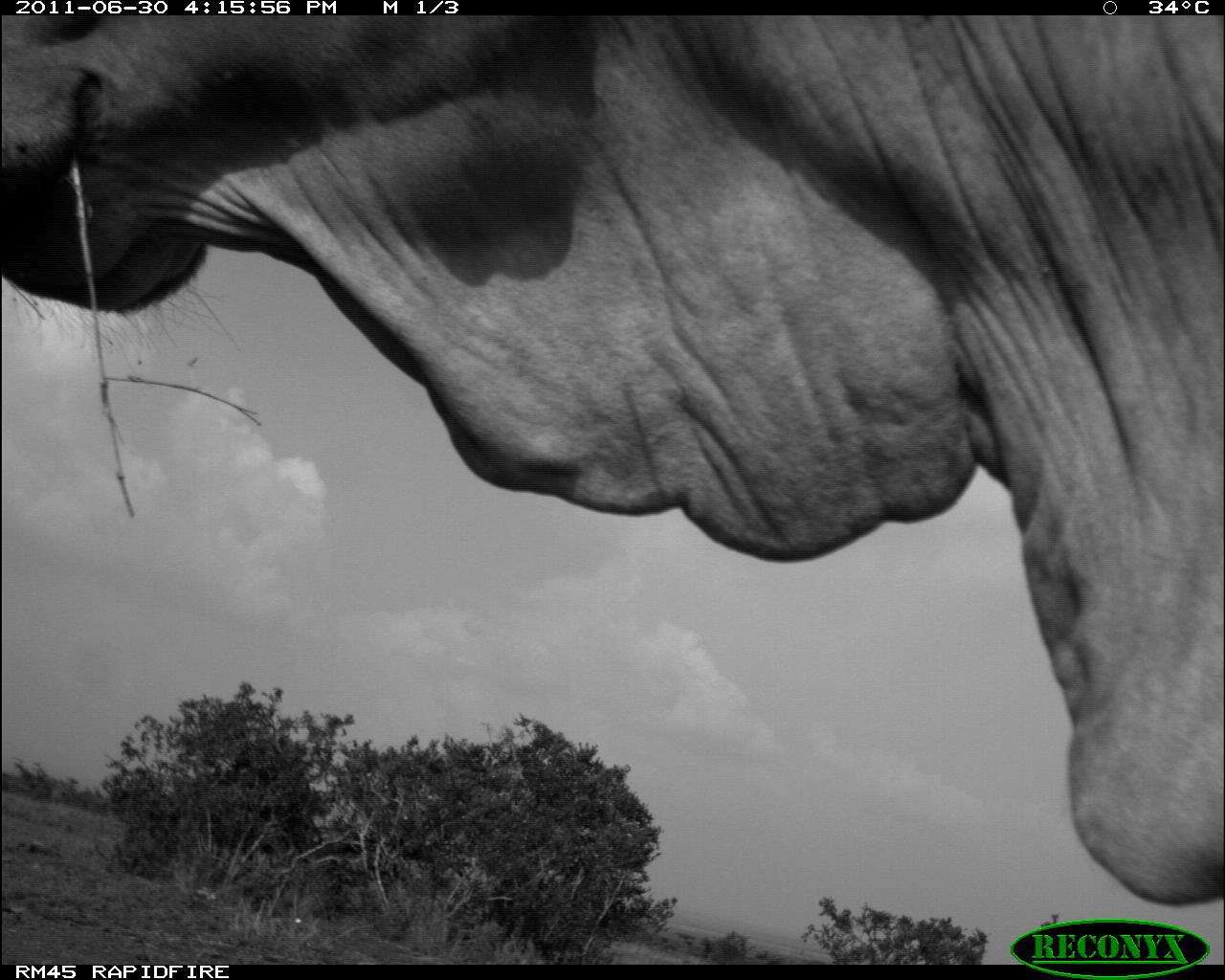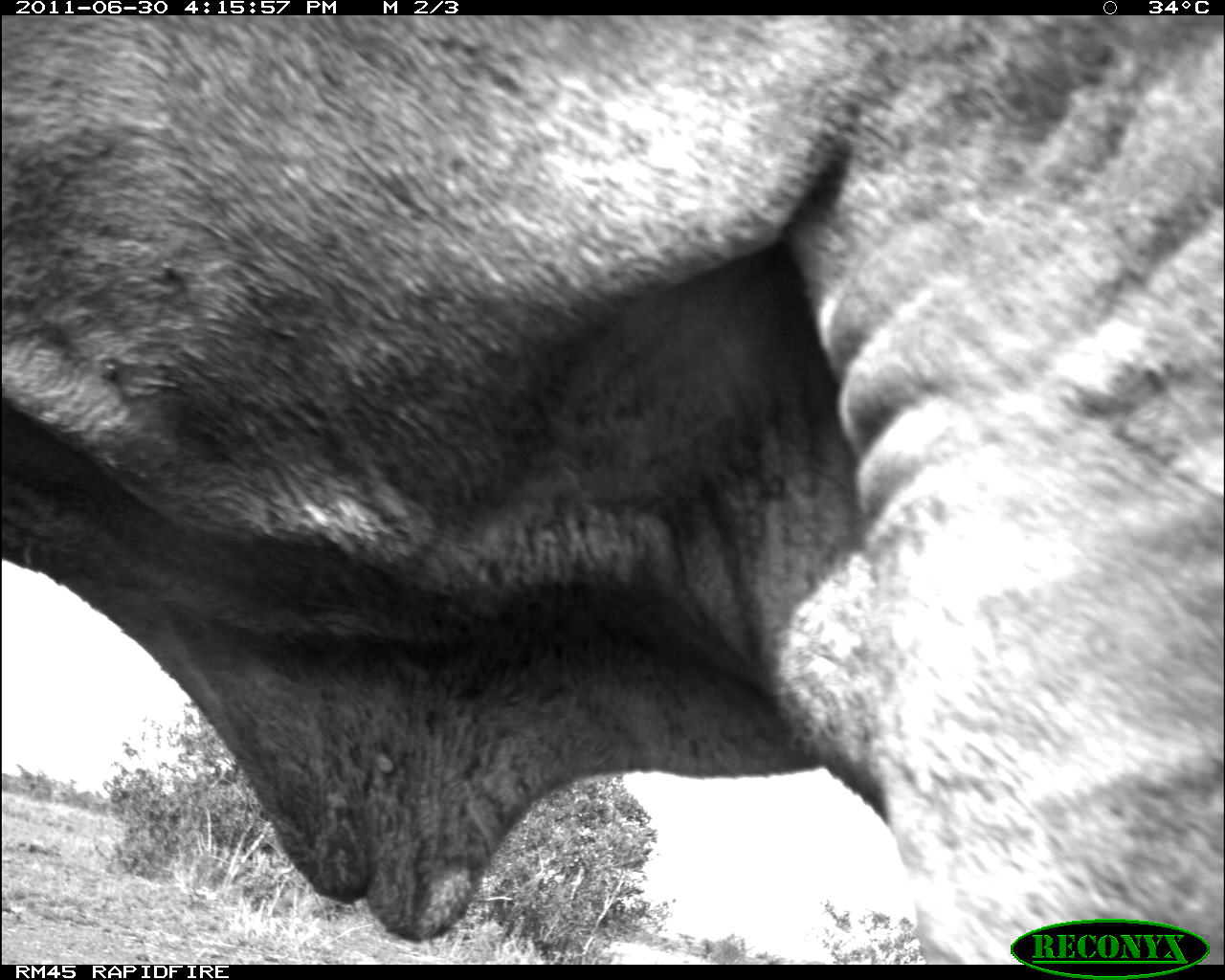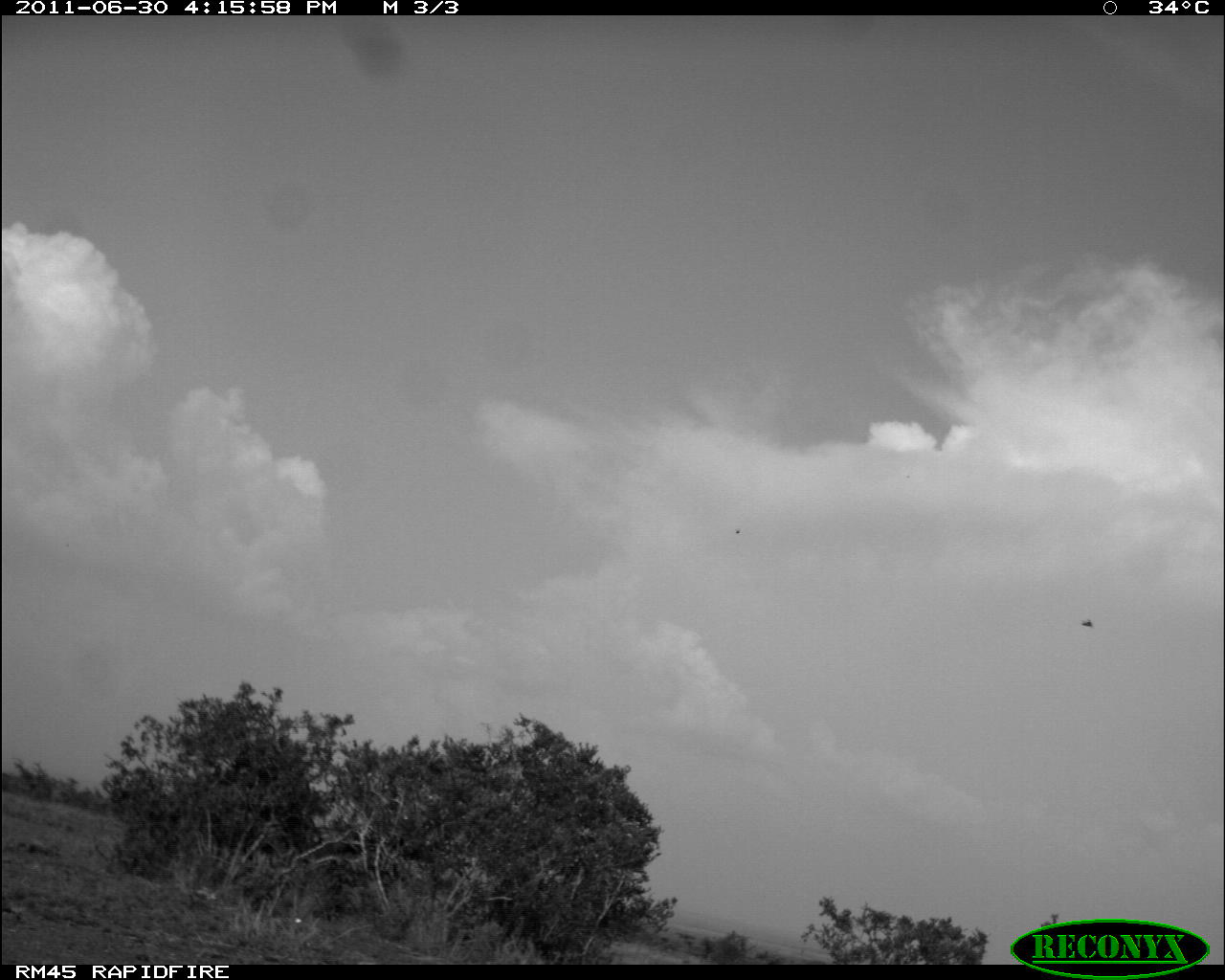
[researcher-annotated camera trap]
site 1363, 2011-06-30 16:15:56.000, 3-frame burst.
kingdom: Animalia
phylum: Chordata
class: Mammalia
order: Artiodactyla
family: Bovidae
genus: Bos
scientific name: Bos taurus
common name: domestic cattle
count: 1